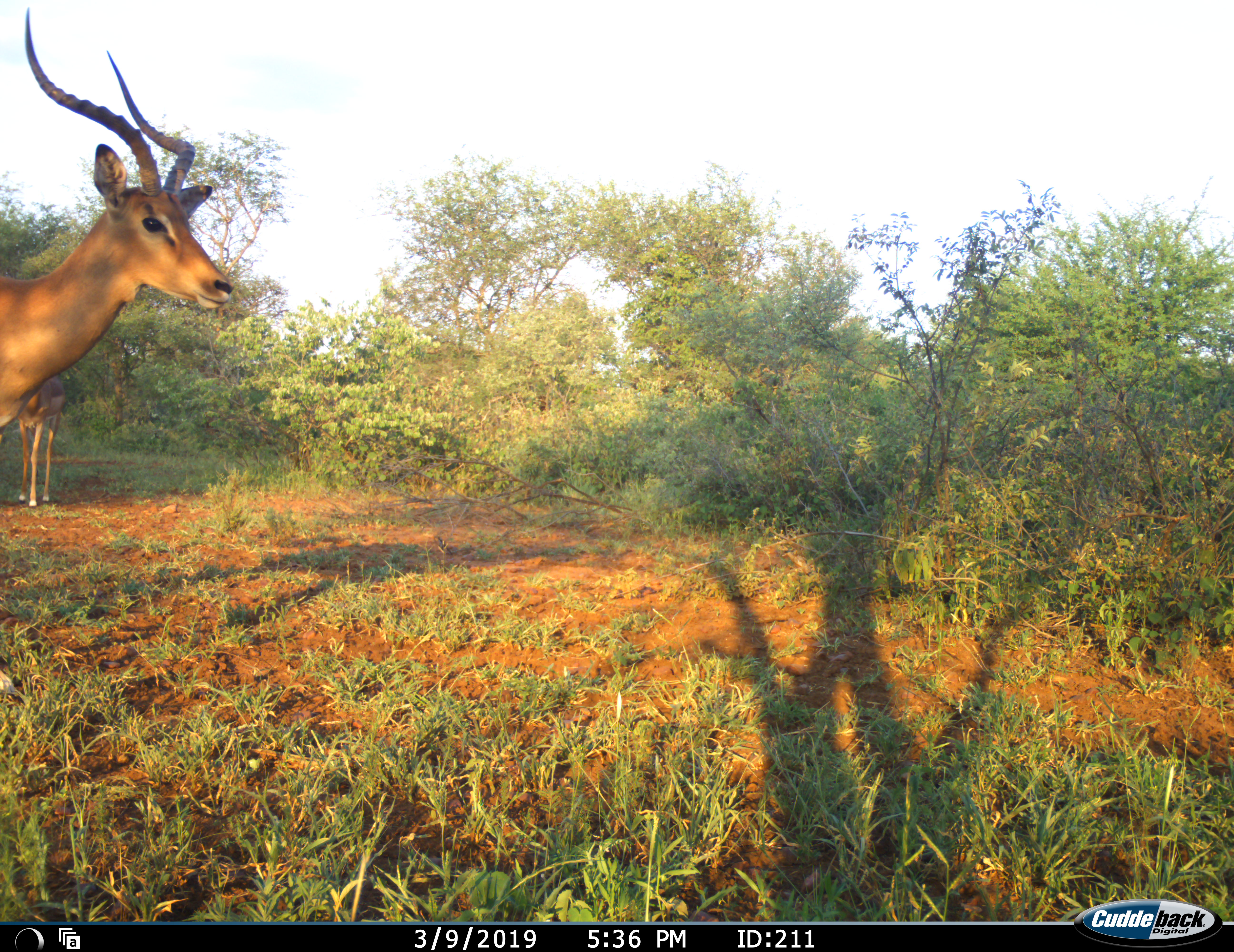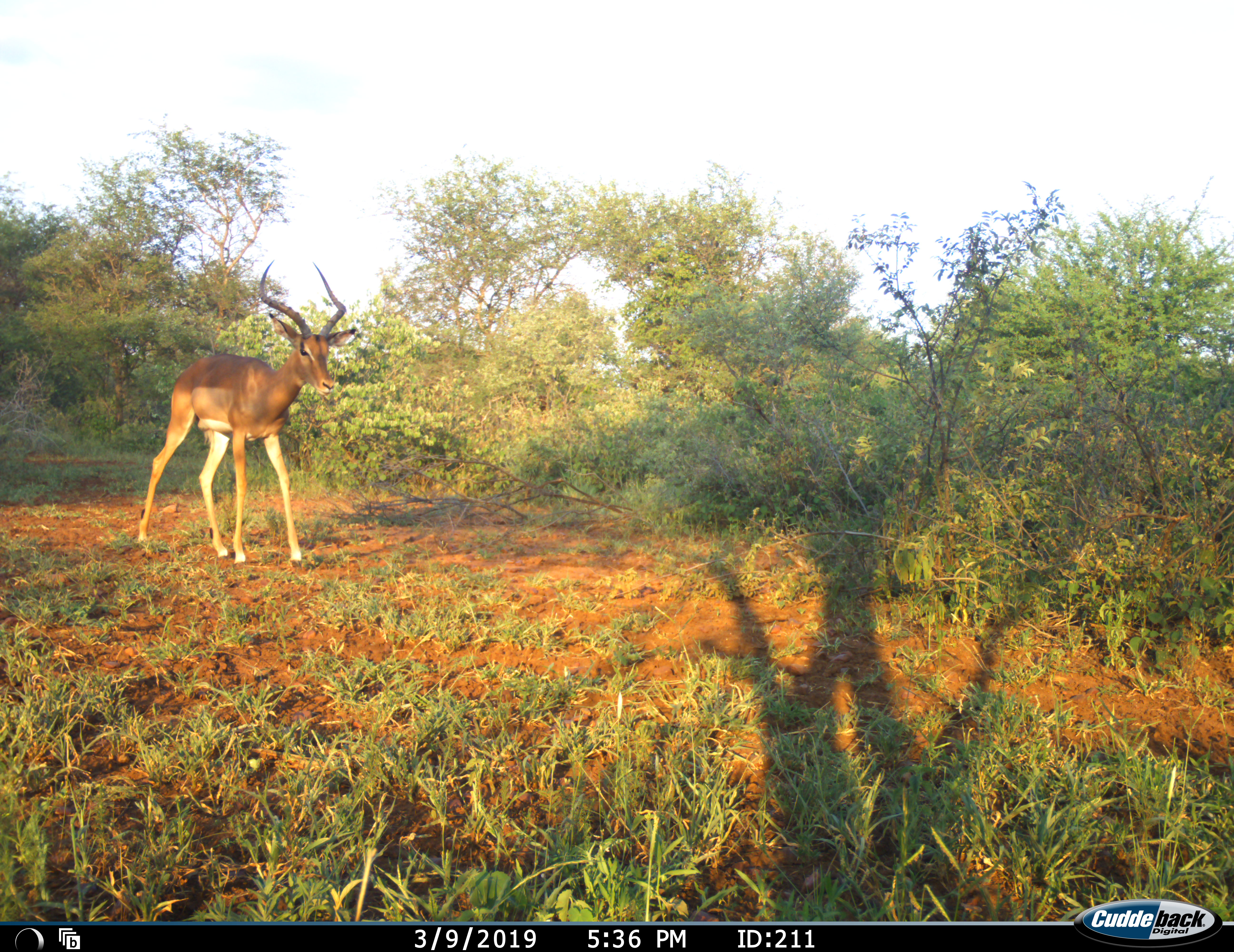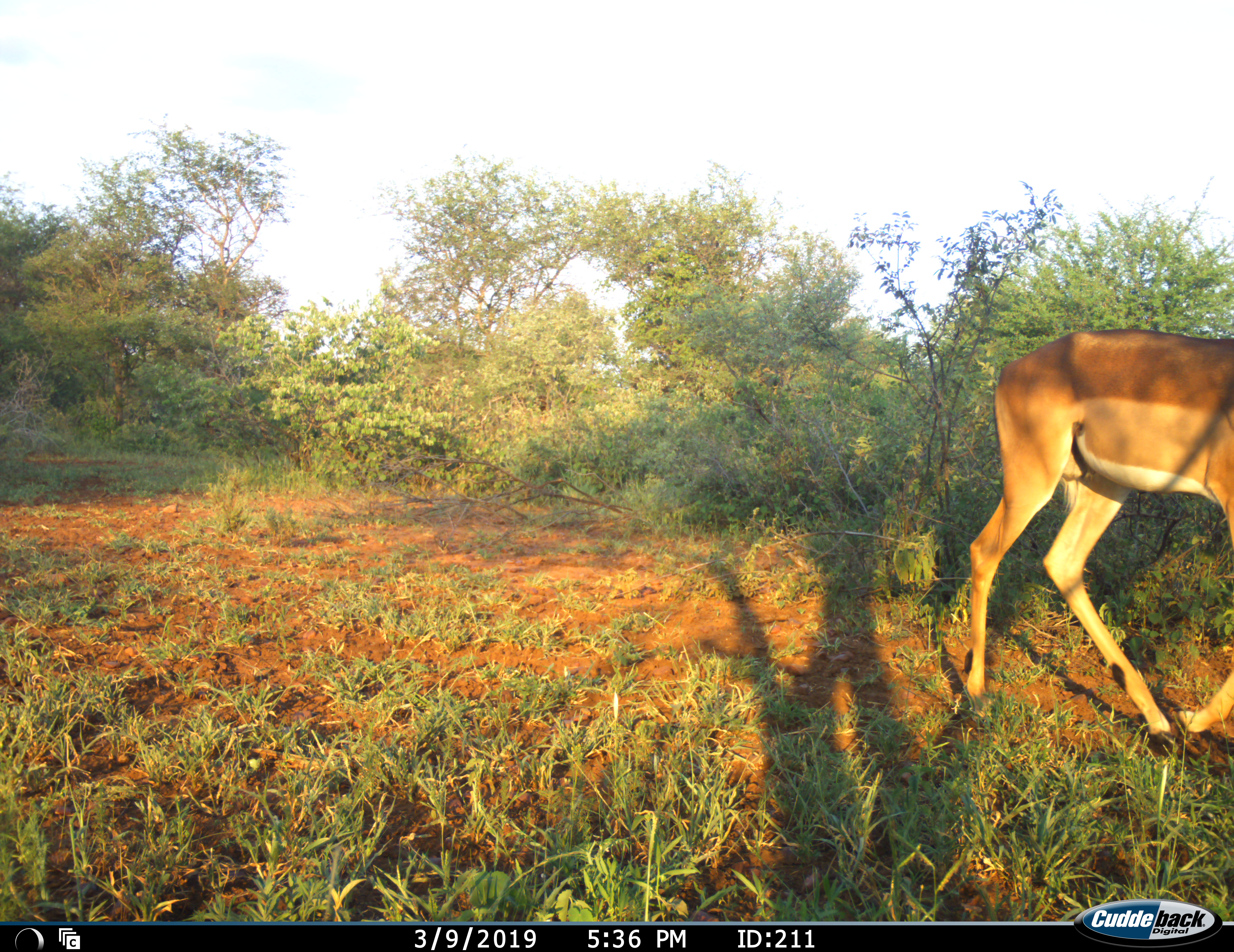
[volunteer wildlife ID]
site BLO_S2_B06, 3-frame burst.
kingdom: Animalia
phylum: Chordata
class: Mammalia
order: Artiodactyla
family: Bovidae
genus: Aepyceros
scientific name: Aepyceros melampus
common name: impala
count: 2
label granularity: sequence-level